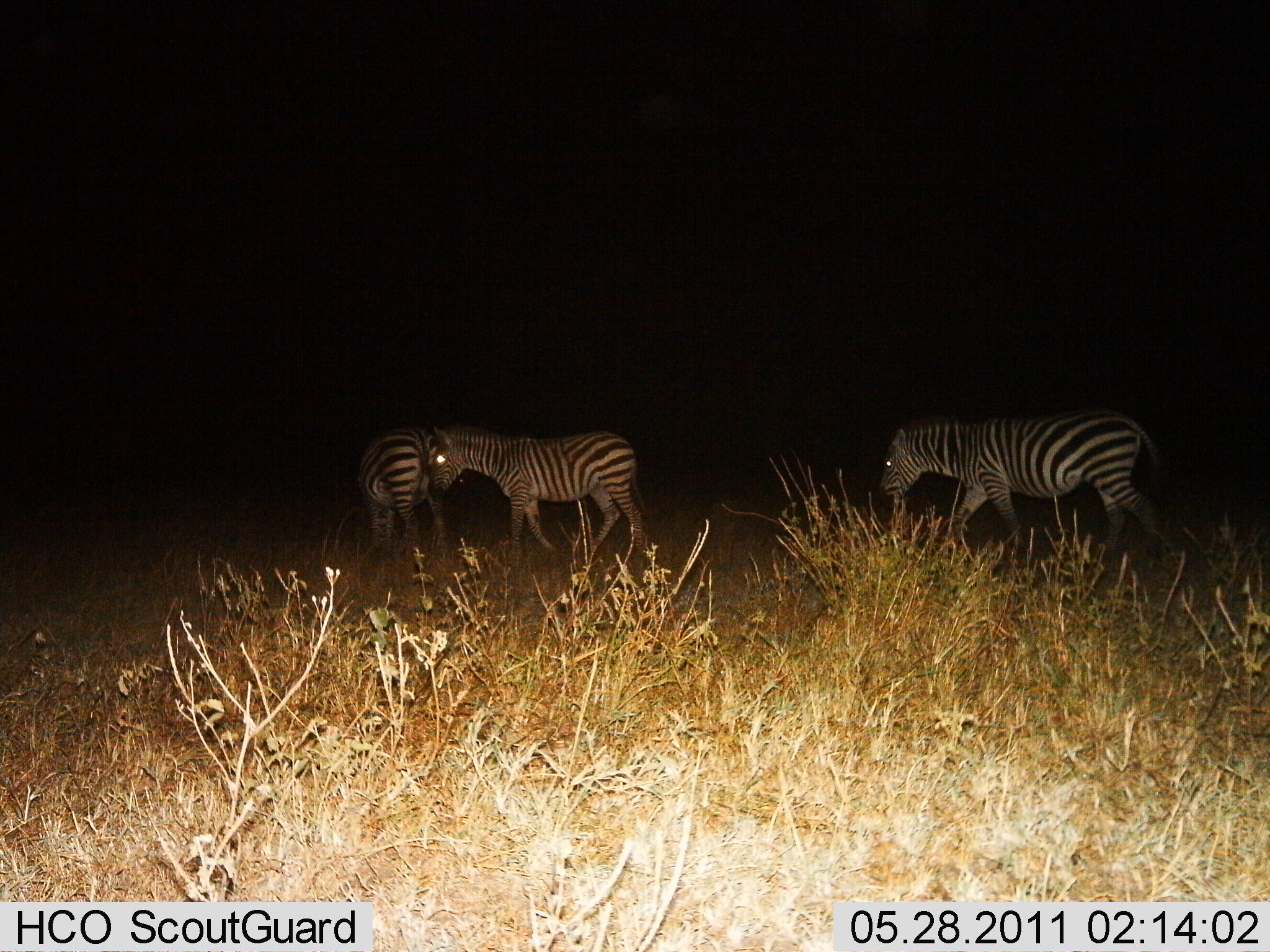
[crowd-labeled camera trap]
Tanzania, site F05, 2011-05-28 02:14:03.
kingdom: Animalia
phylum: Chordata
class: Mammalia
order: Perissodactyla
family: Equidae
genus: Equus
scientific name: Equus quagga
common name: plains zebra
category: zebra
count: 3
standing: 13%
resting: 0%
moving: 93%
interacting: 7%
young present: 0%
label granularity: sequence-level